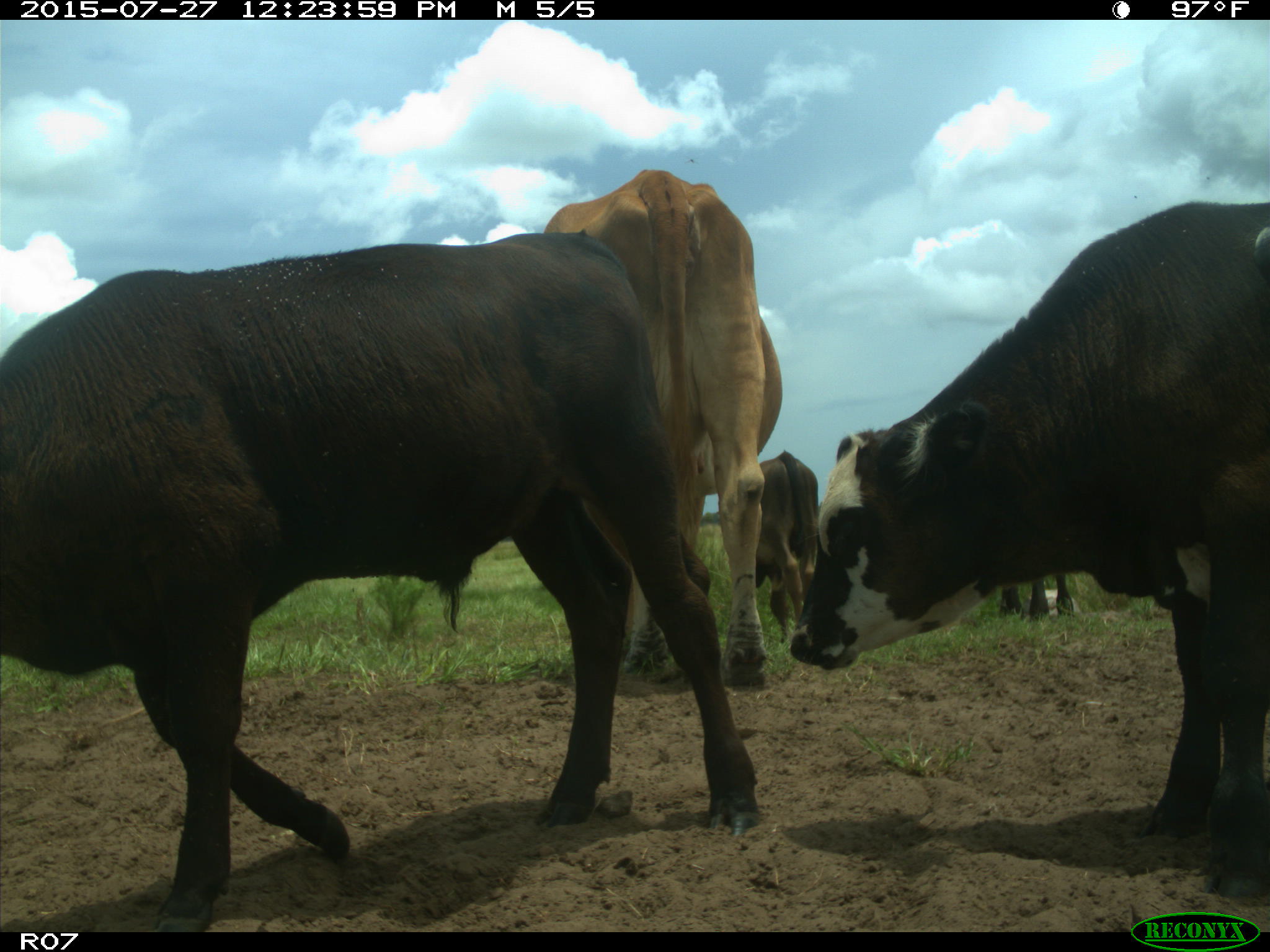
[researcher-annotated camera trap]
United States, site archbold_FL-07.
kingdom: Animalia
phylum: Chordata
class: Mammalia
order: Artiodactyla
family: Bovidae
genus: Bos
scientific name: Bos taurus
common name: domestic cow